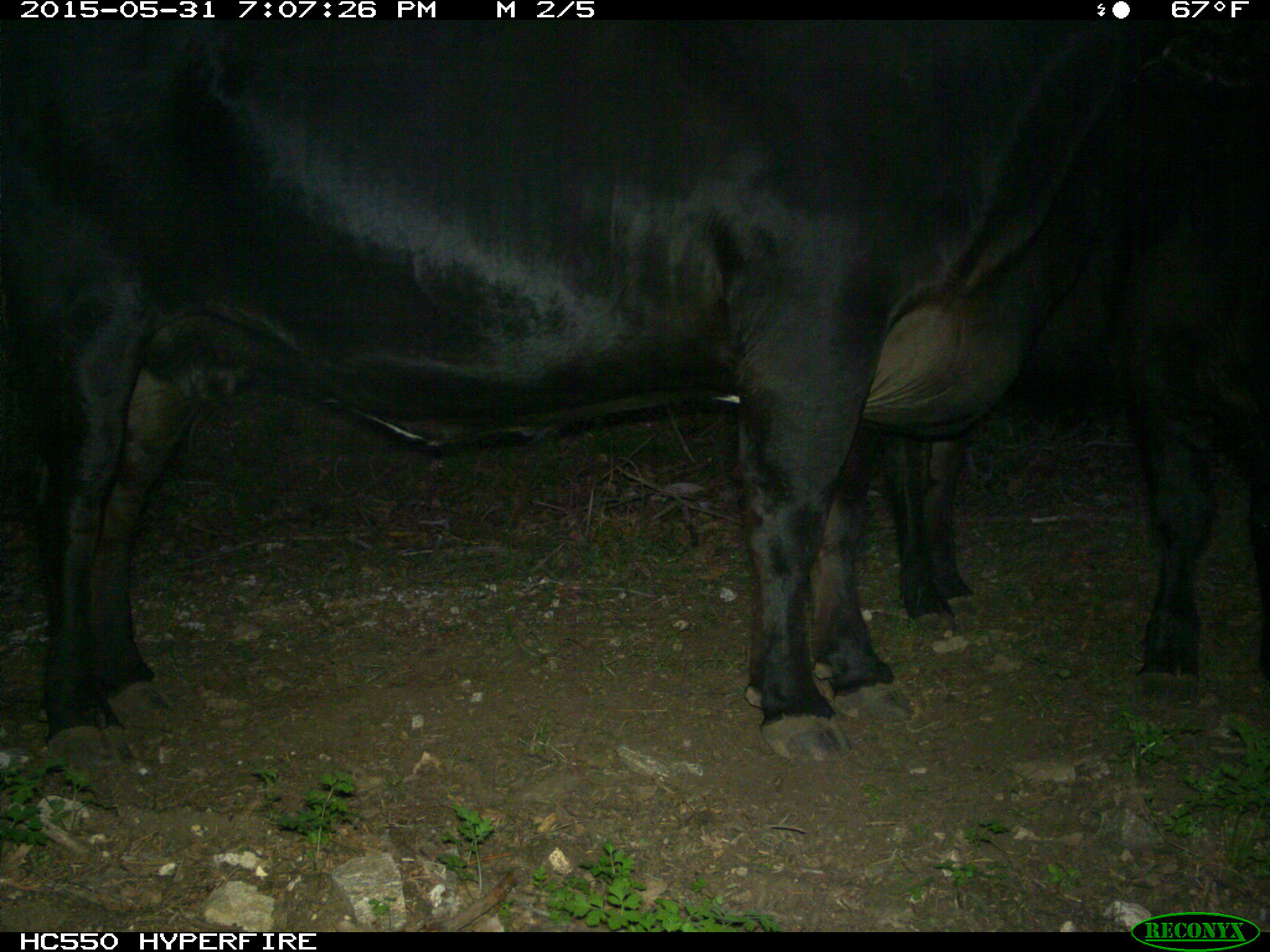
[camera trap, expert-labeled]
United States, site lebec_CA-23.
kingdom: Animalia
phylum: Chordata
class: Mammalia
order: Artiodactyla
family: Bovidae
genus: Bos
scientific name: Bos taurus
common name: domestic cow